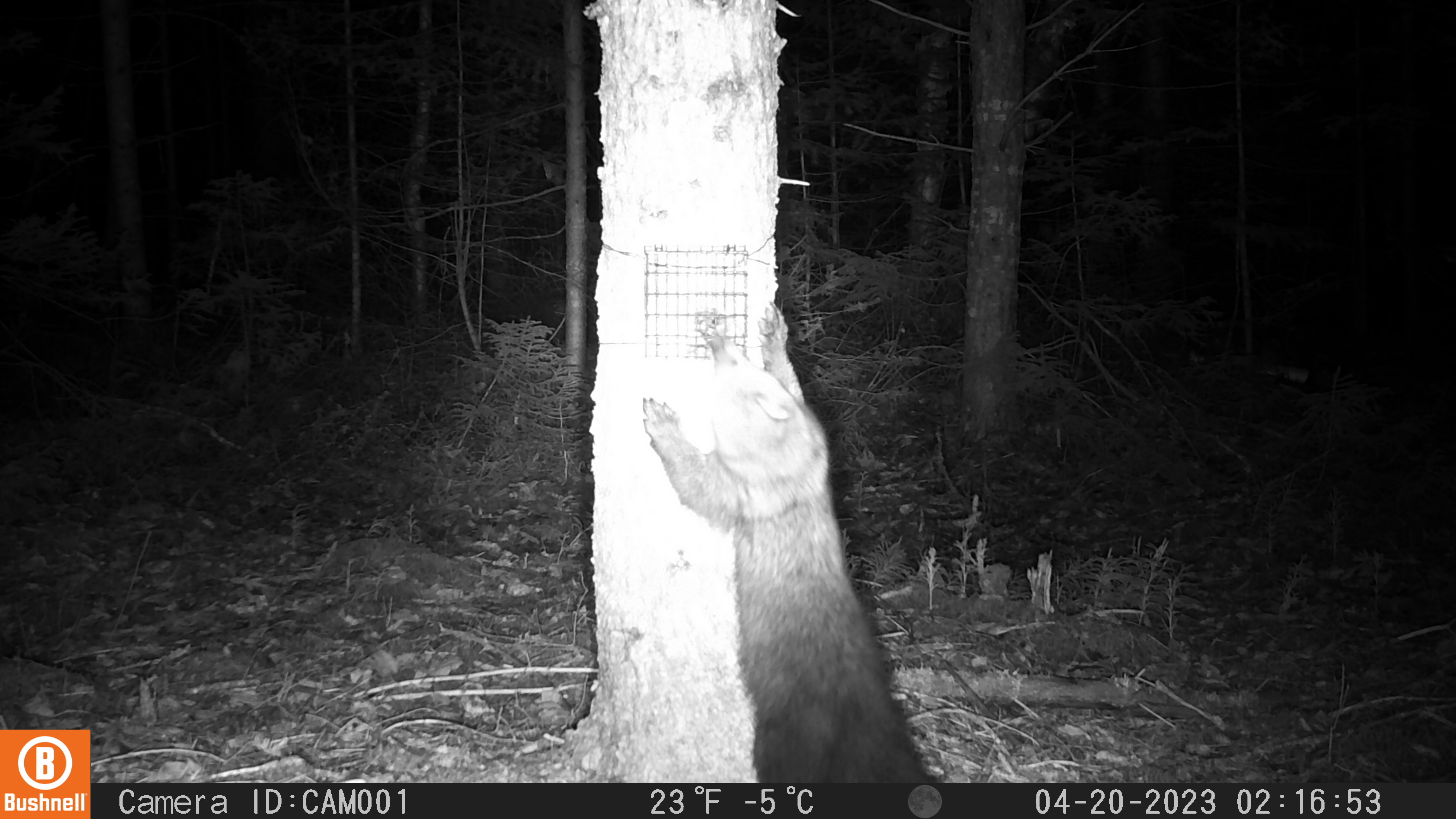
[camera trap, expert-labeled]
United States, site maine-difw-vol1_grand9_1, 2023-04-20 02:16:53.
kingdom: Animalia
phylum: Chordata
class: Mammalia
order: Carnivora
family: Mustelidae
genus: Pekania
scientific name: Pekania pennanti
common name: fisher